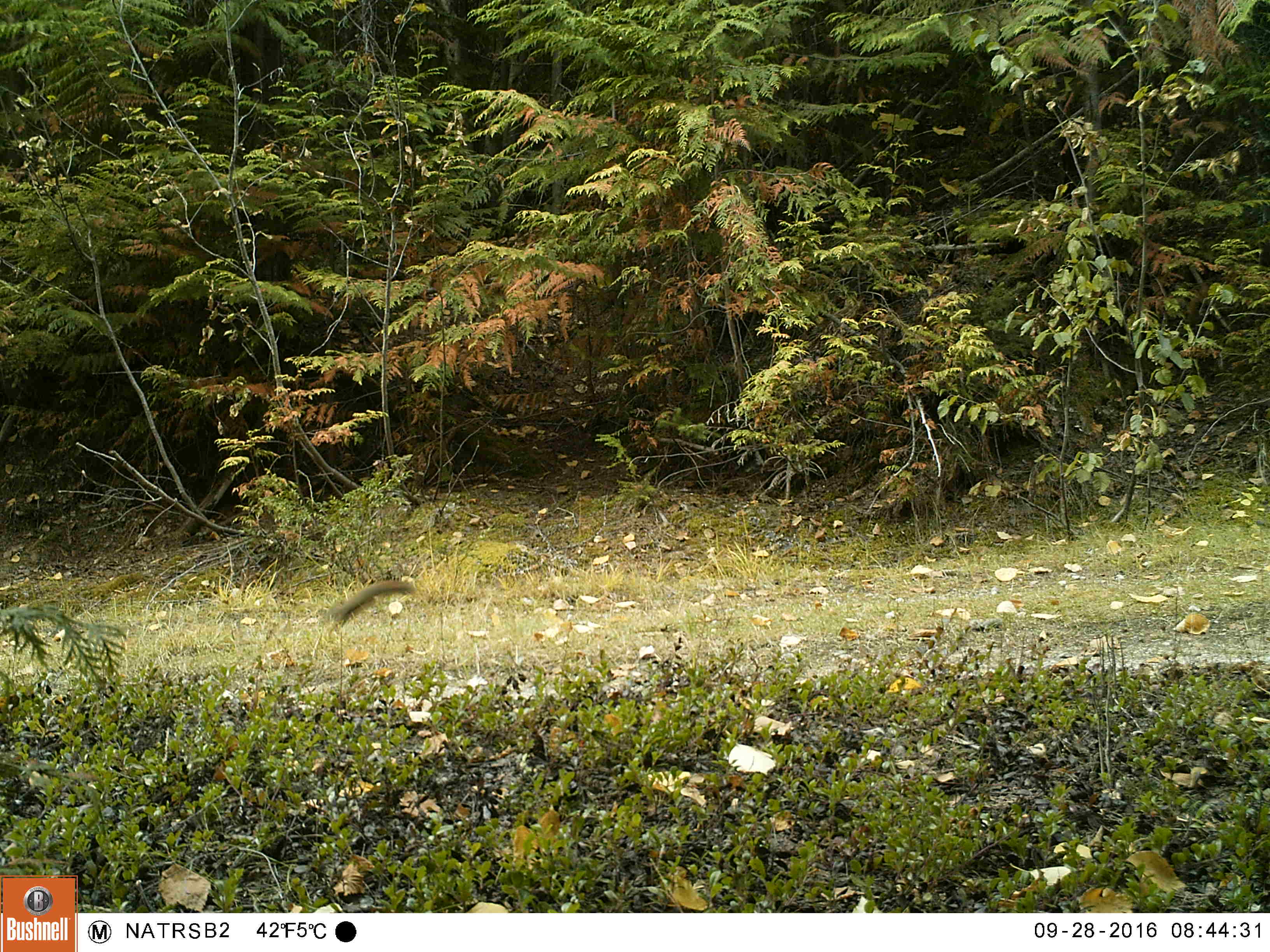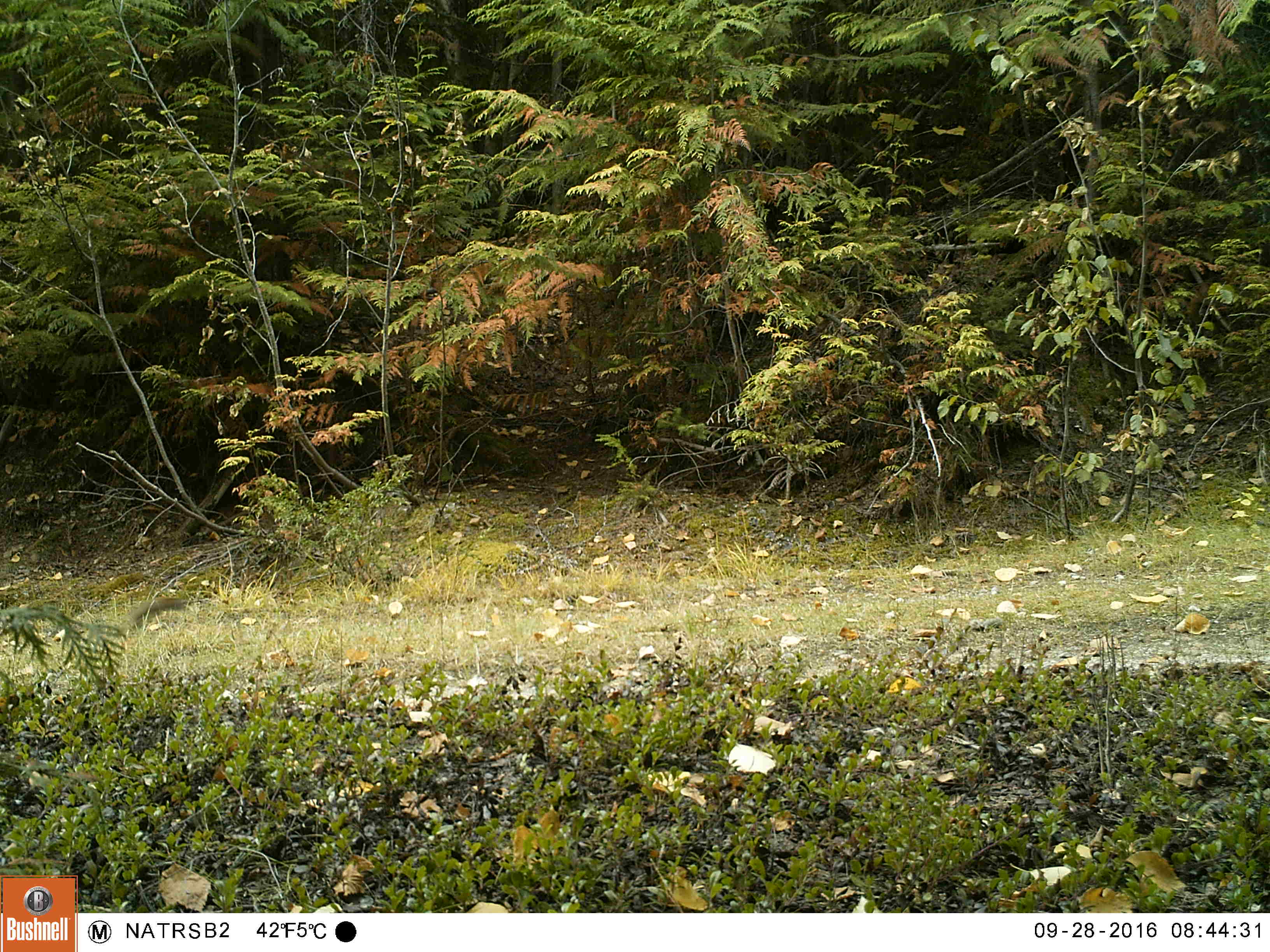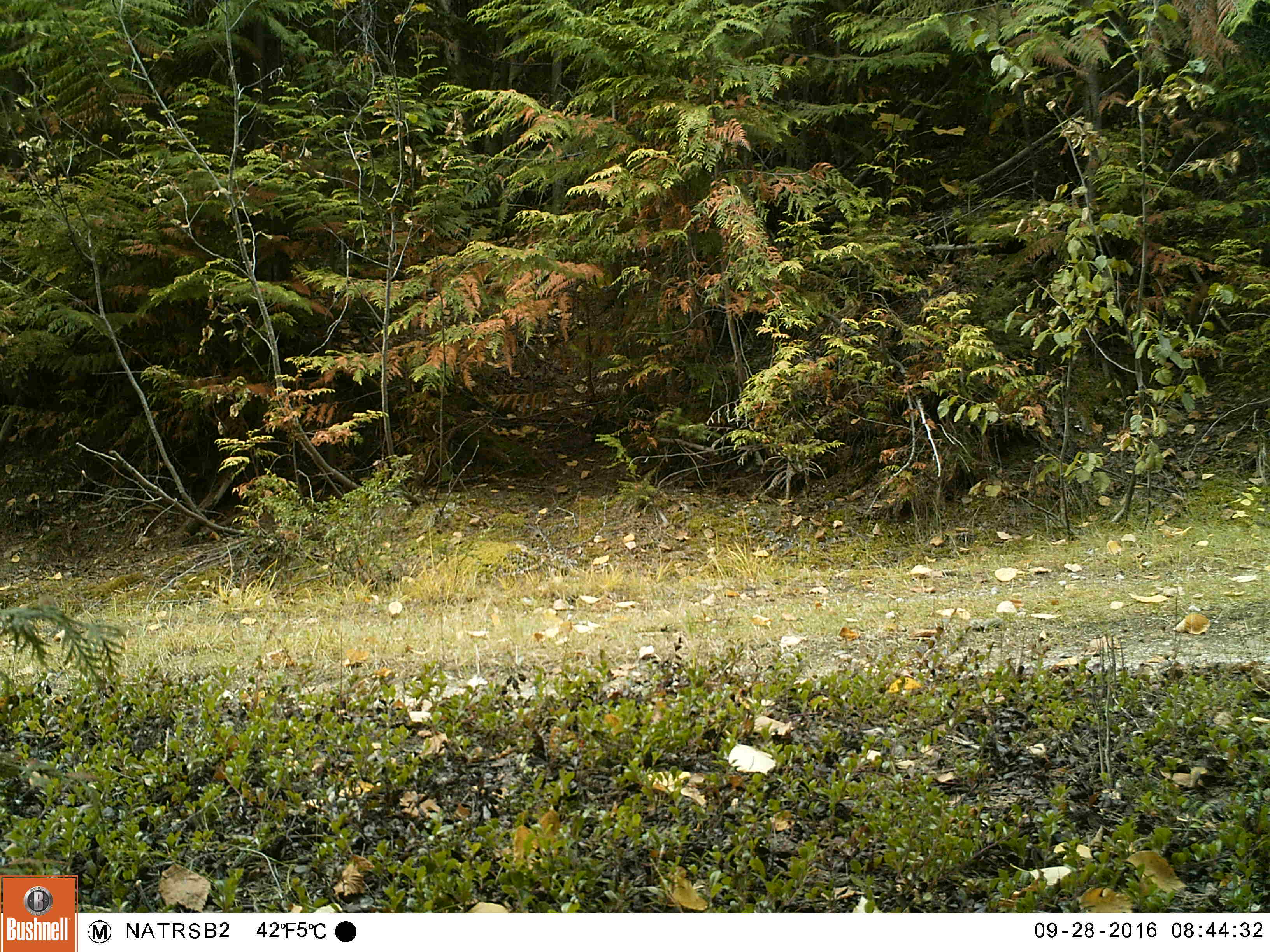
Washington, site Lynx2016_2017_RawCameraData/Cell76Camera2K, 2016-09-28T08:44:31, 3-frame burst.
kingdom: Animalia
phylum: Chordata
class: Mammalia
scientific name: Mammalia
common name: small mammal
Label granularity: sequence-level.